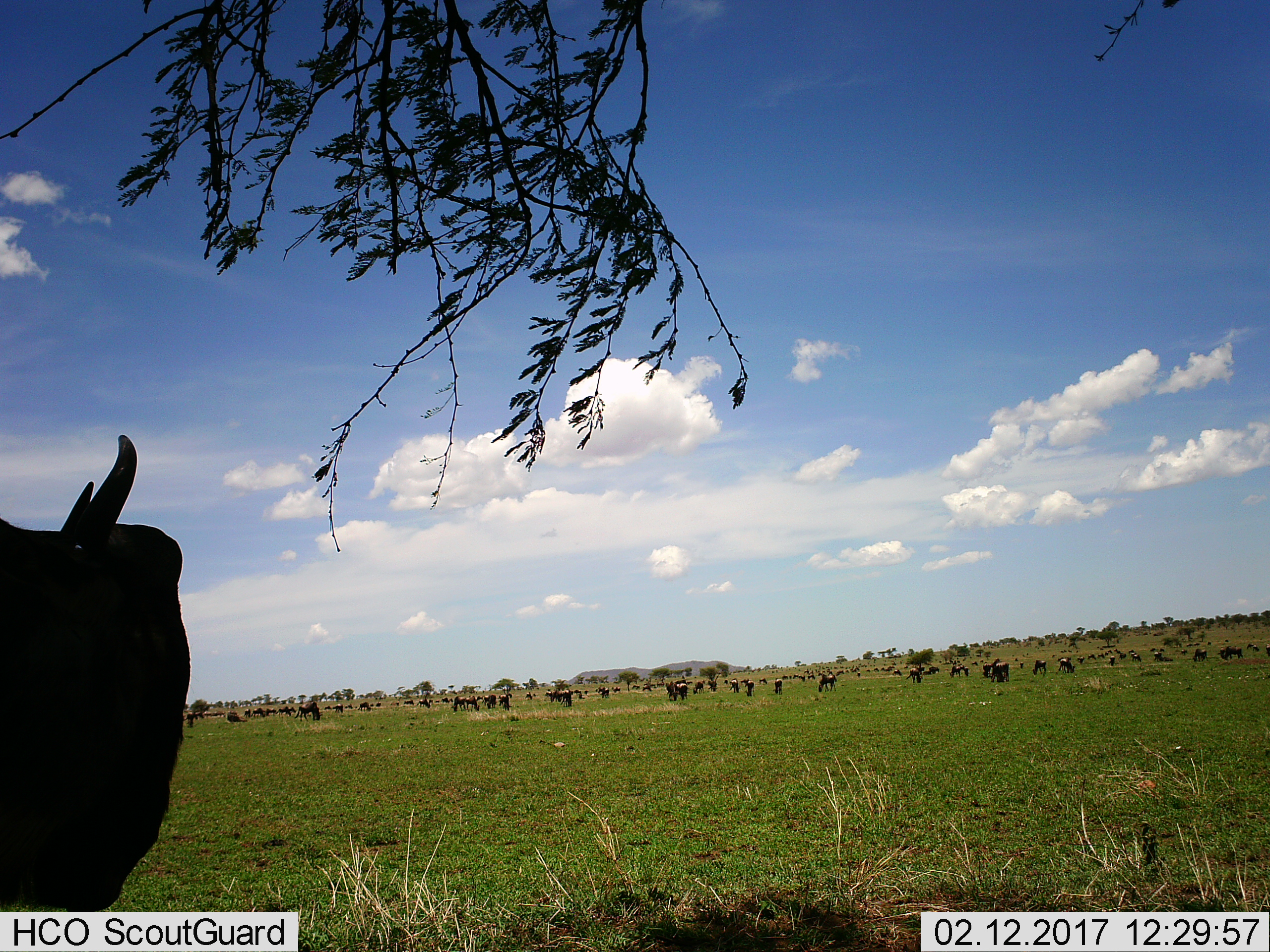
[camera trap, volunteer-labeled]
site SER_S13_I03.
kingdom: Animalia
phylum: Chordata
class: Mammalia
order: Artiodactyla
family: Bovidae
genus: Connochaetes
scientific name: Connochaetes taurinus taurinus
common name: blue wildebeest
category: wildebeestblue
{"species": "wildebeestblue (blue wildebeest) (Connochaetes taurinus taurinus)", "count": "11-50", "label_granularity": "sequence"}